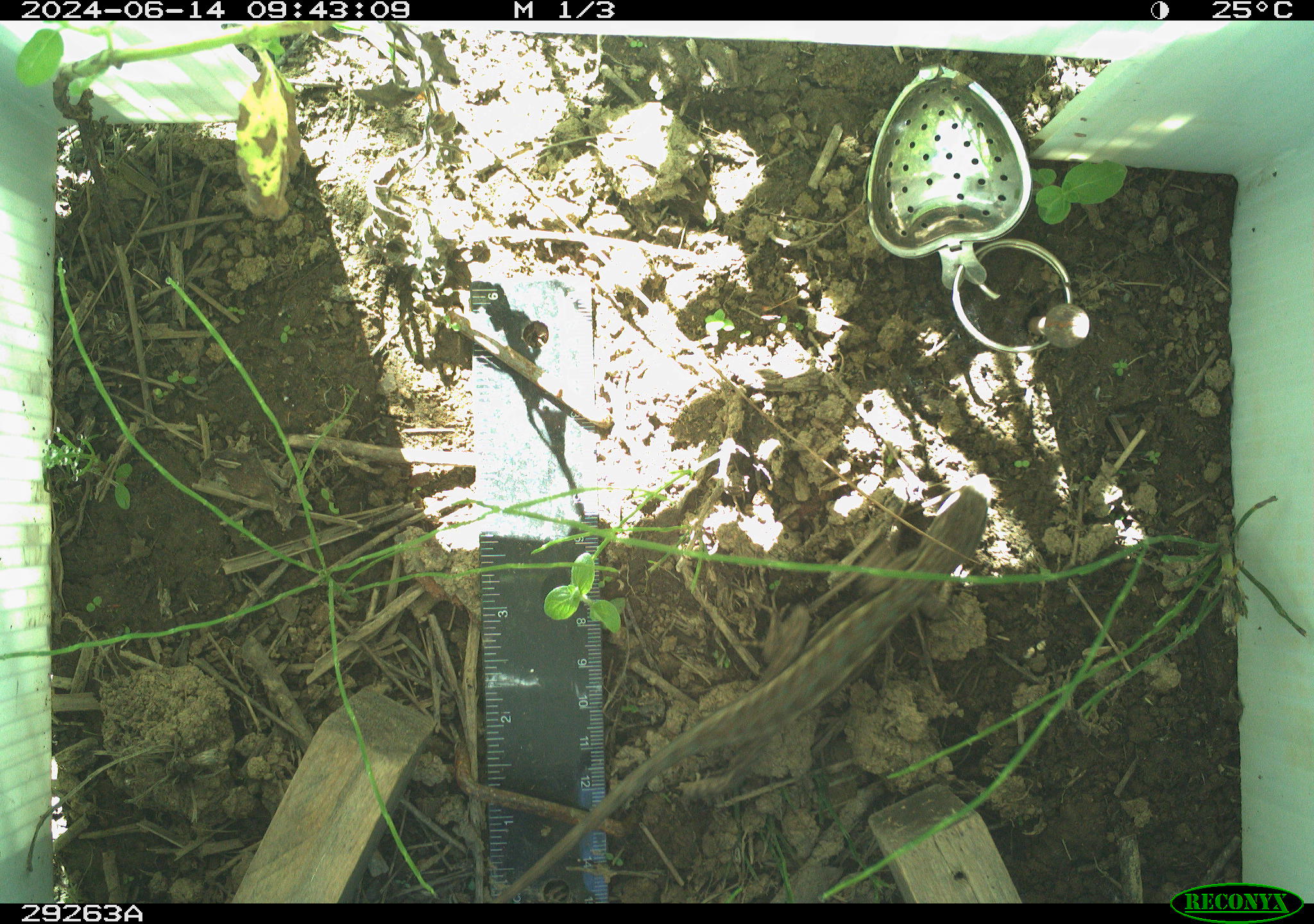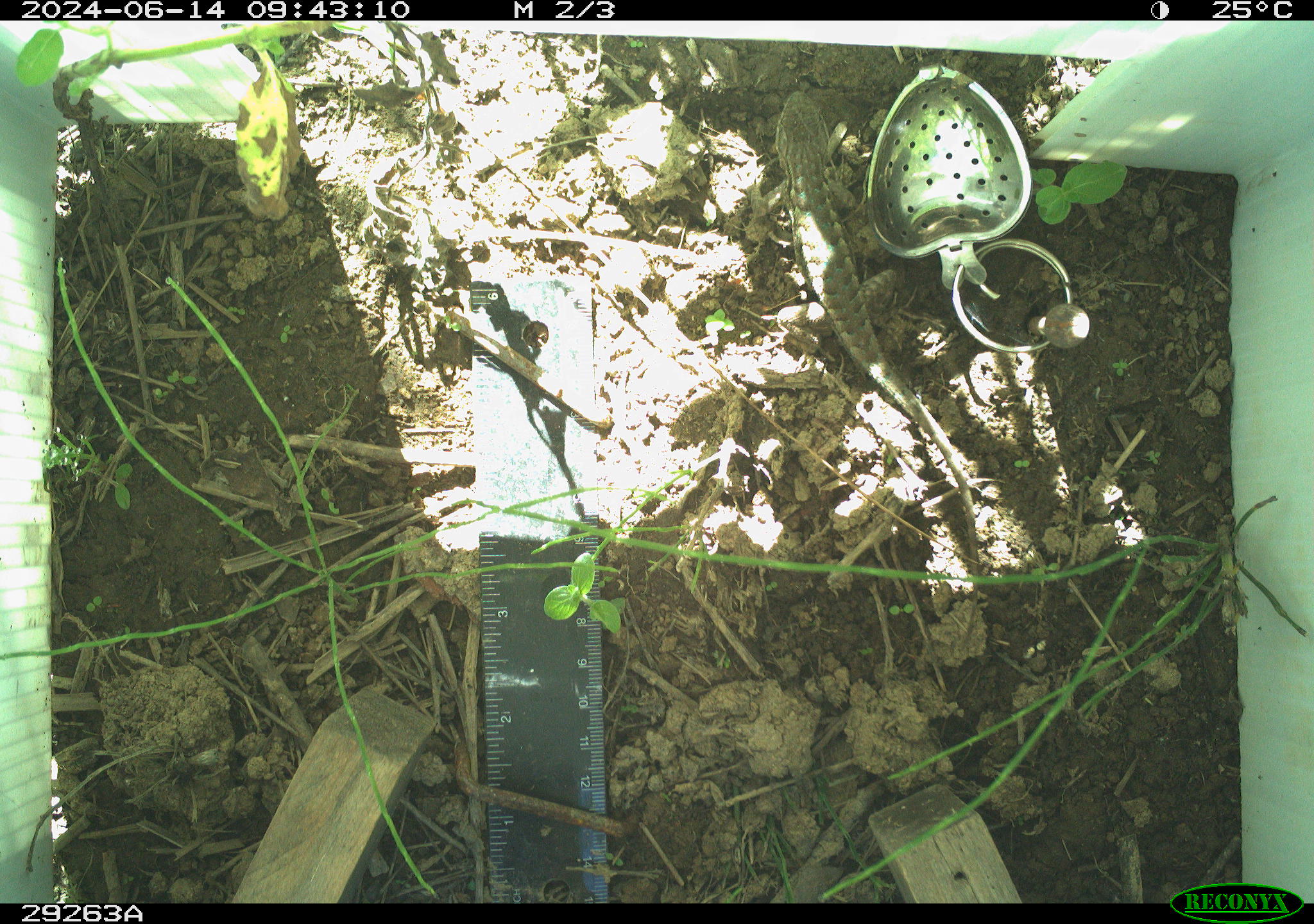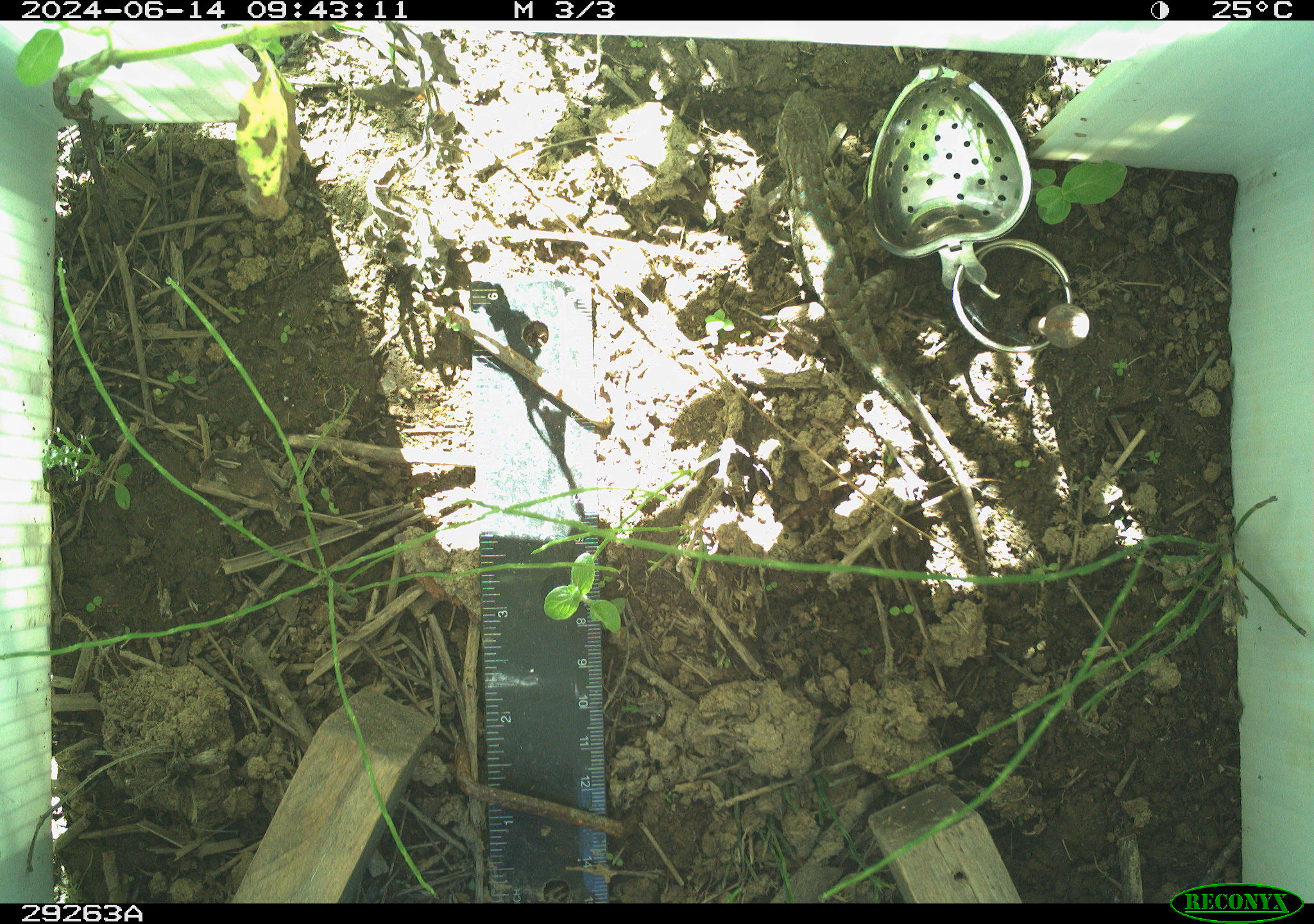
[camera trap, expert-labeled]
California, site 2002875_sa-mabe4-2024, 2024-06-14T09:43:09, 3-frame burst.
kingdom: Animalia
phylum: Chordata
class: Reptilia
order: Squamata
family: Phrynosomatidae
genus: Sceloporus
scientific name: Sceloporus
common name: spiny lizards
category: sceloporus species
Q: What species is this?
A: Sceloporus species (spiny lizards) (Sceloporus).